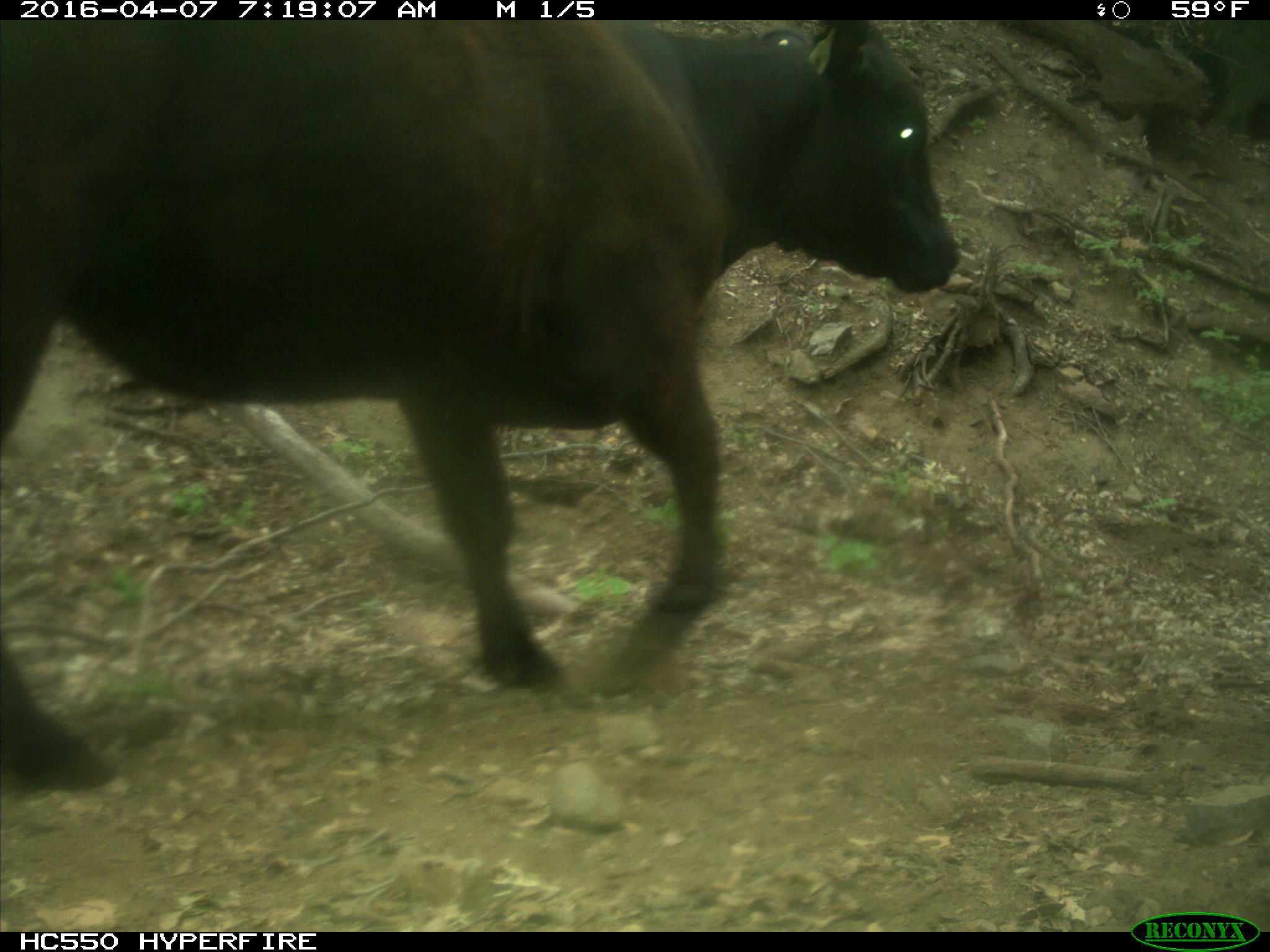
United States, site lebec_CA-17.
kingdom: Animalia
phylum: Chordata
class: Mammalia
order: Artiodactyla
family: Bovidae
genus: Bos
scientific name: Bos taurus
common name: domestic cow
Bos taurus (domestic cow).